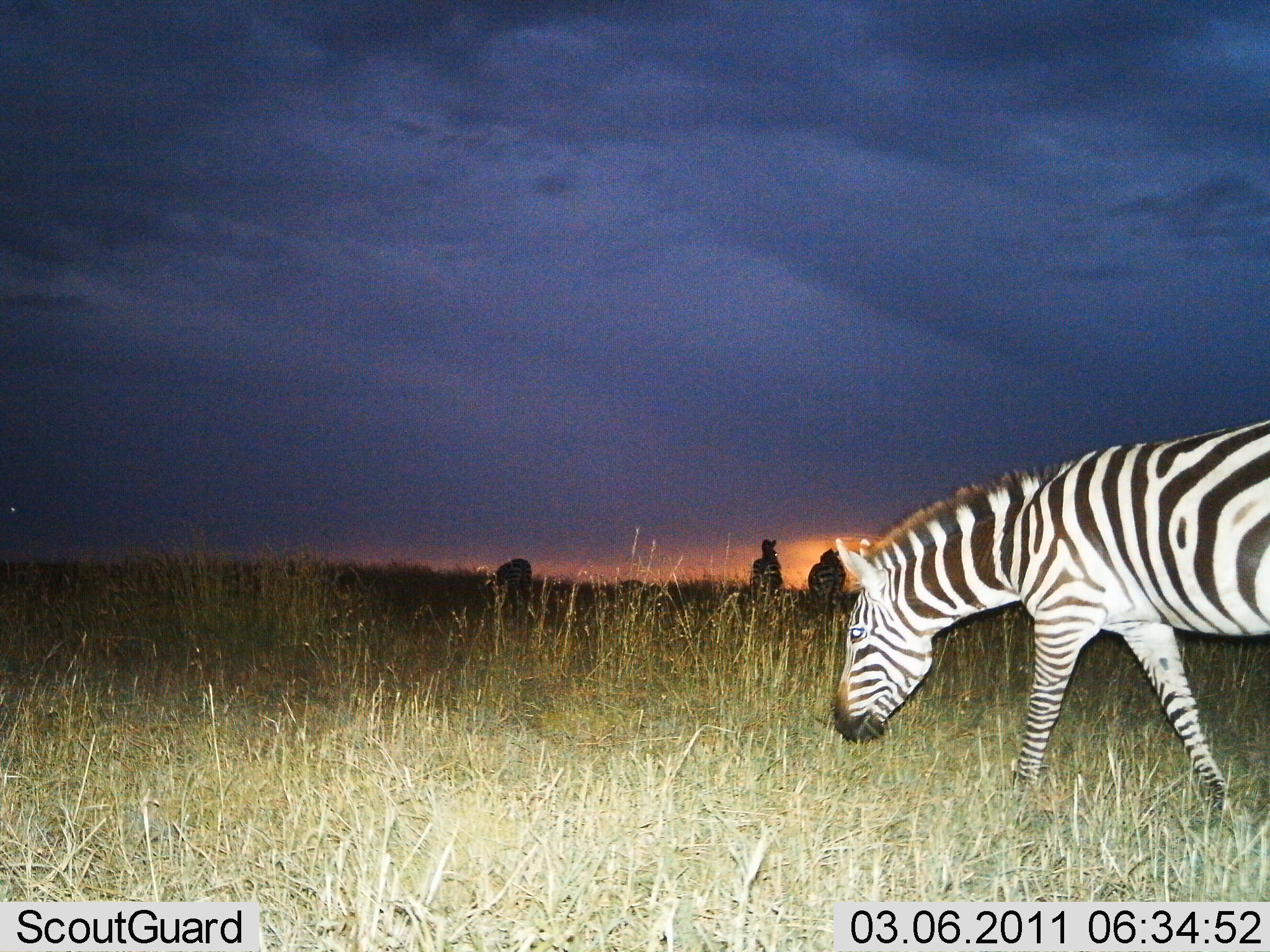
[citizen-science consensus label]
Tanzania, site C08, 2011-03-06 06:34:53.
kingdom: Animalia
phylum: Chordata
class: Mammalia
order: Perissodactyla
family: Equidae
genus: Equus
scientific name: Equus quagga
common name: plains zebra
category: zebra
Zebra (plains zebra) (Equus quagga), count 1. Behavior (volunteer vote fractions): standing 29%, resting 0%, moving 50%, interacting 0%. Young present (vote fraction): 0%. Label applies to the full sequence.